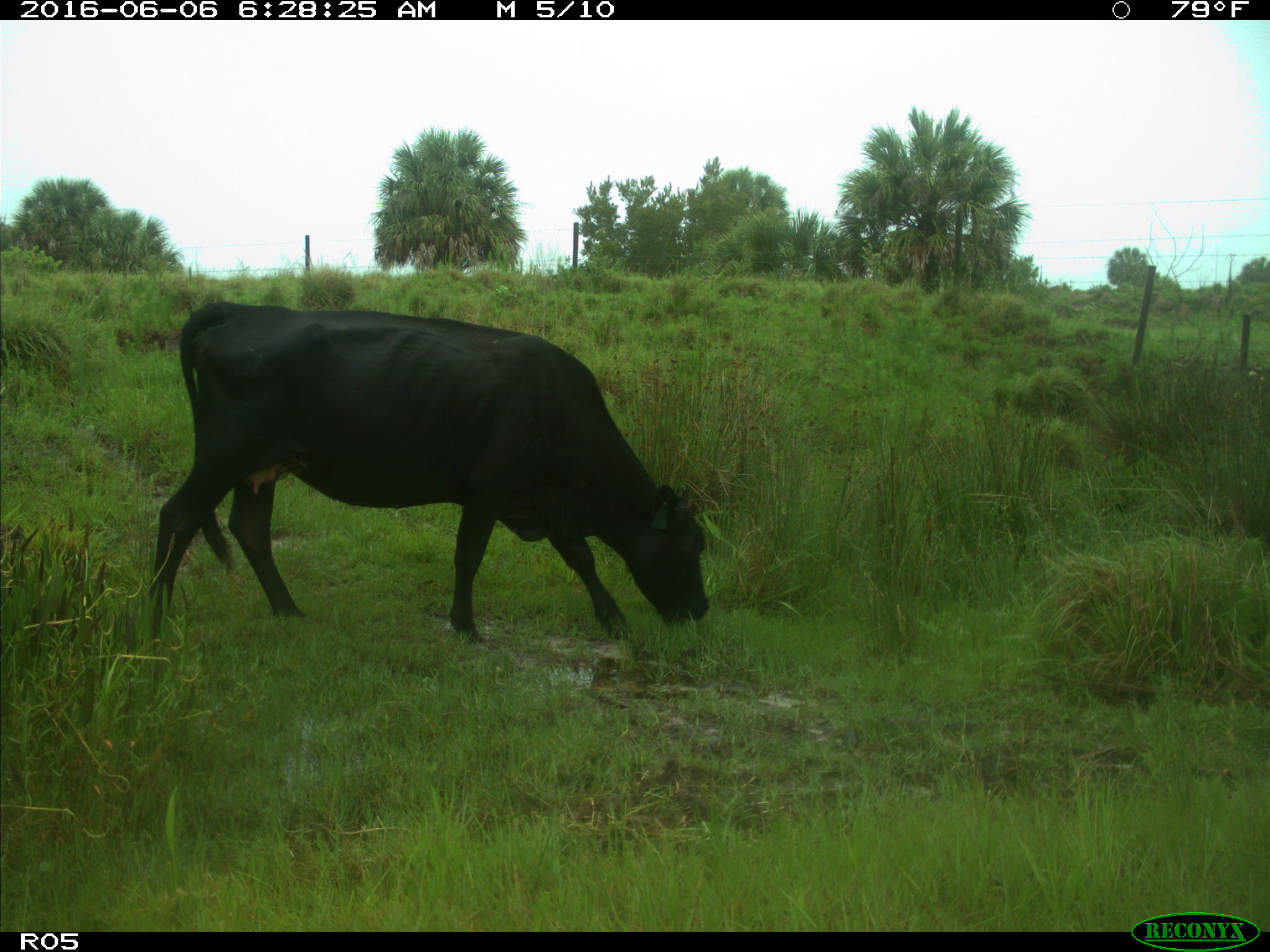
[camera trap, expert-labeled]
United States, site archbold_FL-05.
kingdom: Animalia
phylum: Chordata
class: Mammalia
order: Artiodactyla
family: Bovidae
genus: Bos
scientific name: Bos taurus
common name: domestic cow